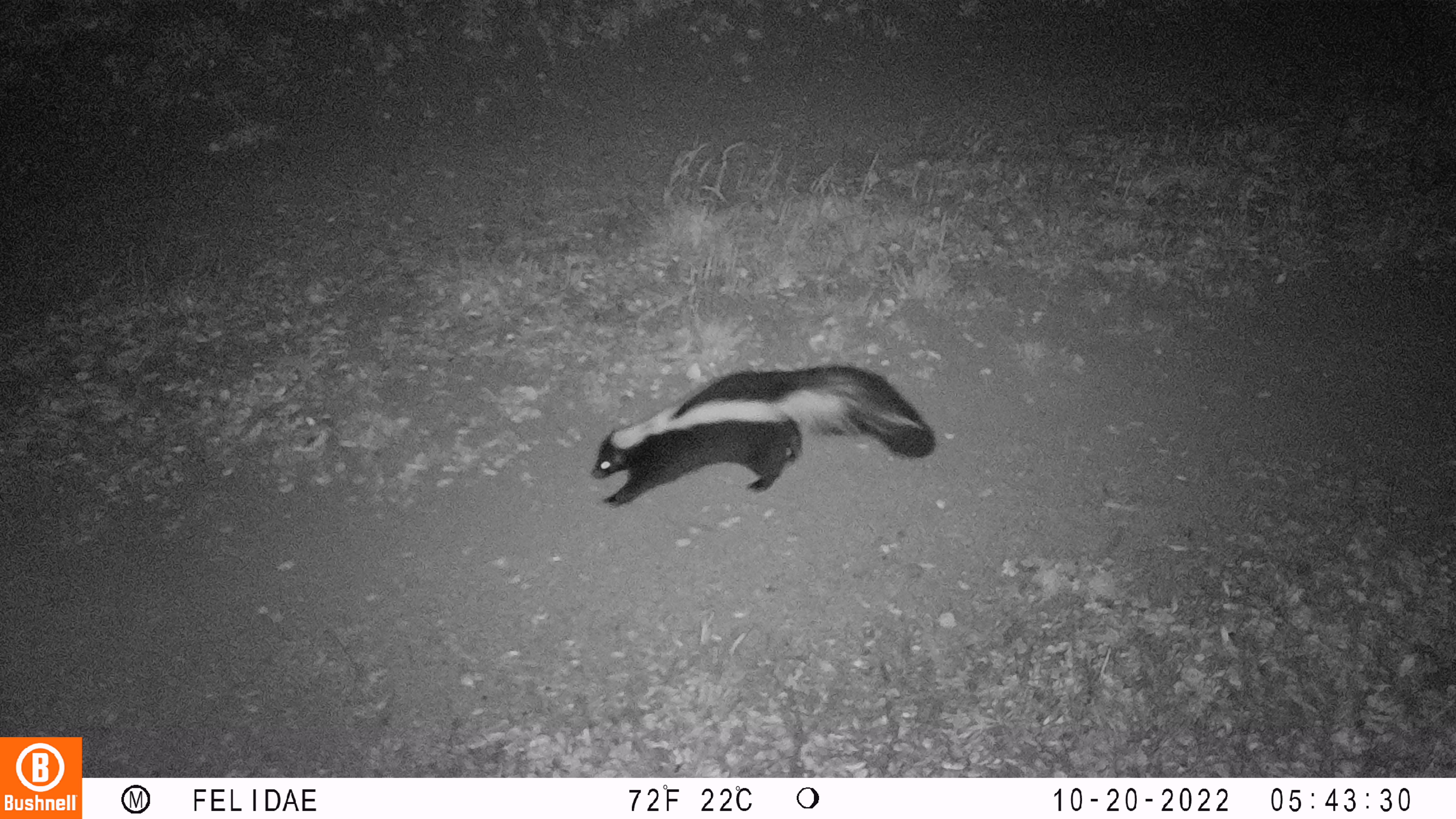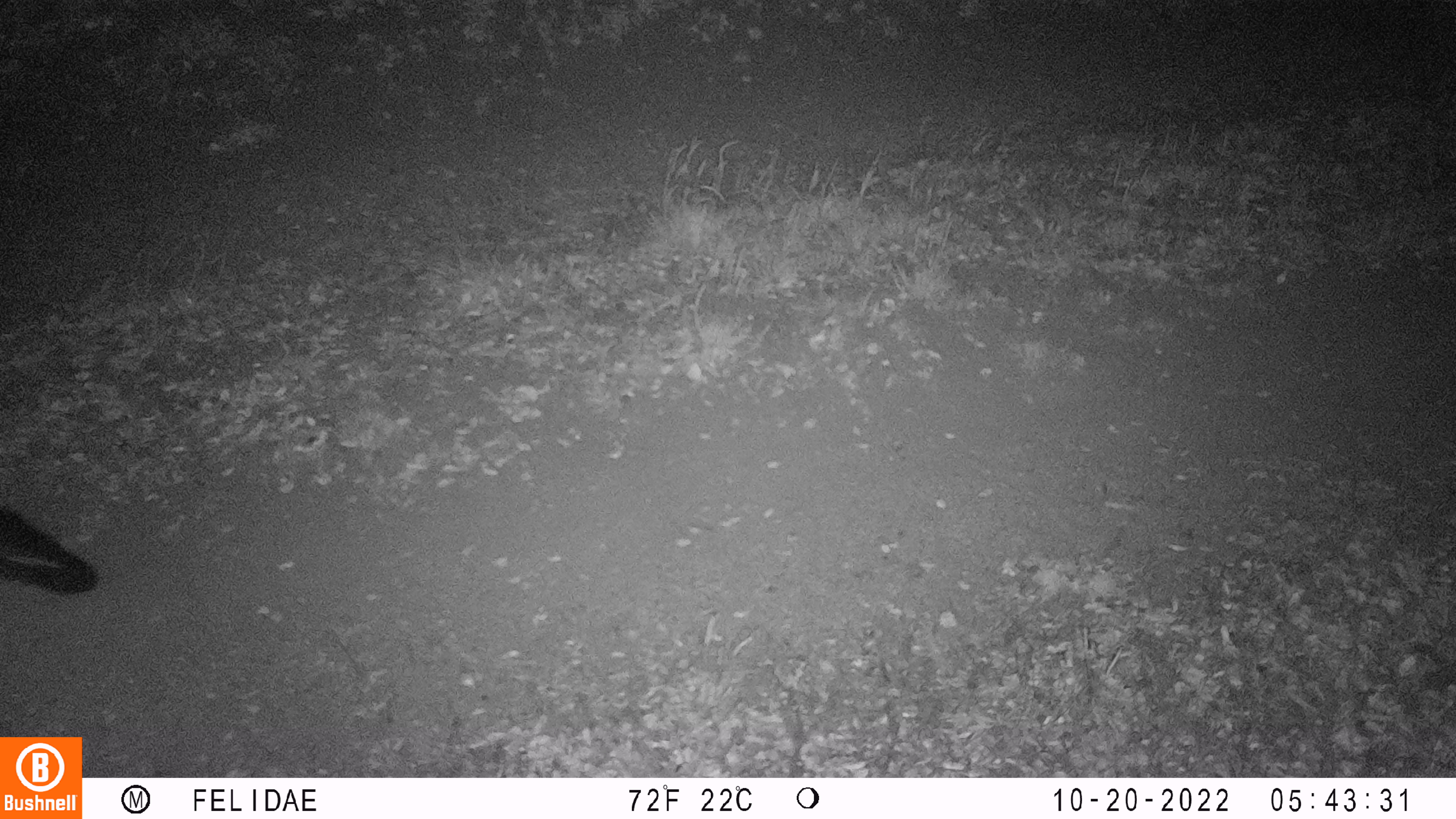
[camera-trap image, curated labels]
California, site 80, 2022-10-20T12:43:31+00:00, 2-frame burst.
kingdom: Animalia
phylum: Chordata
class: Mammalia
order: Carnivora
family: Mephitidae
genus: Mephitis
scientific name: Mephitis mephitis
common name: striped skunk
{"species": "striped skunk (Mephitis mephitis)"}